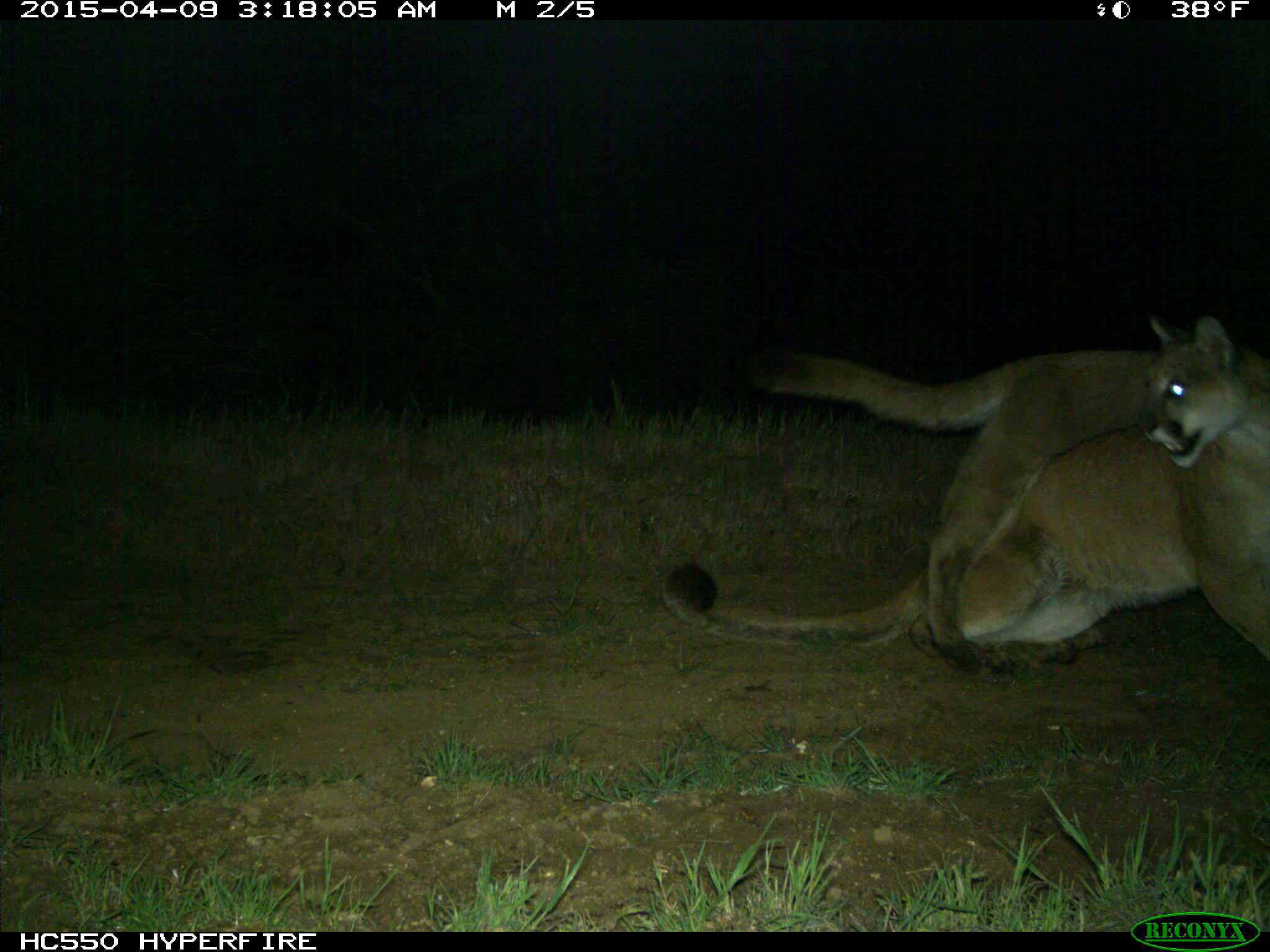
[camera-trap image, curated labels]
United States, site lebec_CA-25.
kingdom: Animalia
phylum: Chordata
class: Mammalia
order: Carnivora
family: Felidae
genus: Puma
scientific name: Puma concolor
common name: mountain lion